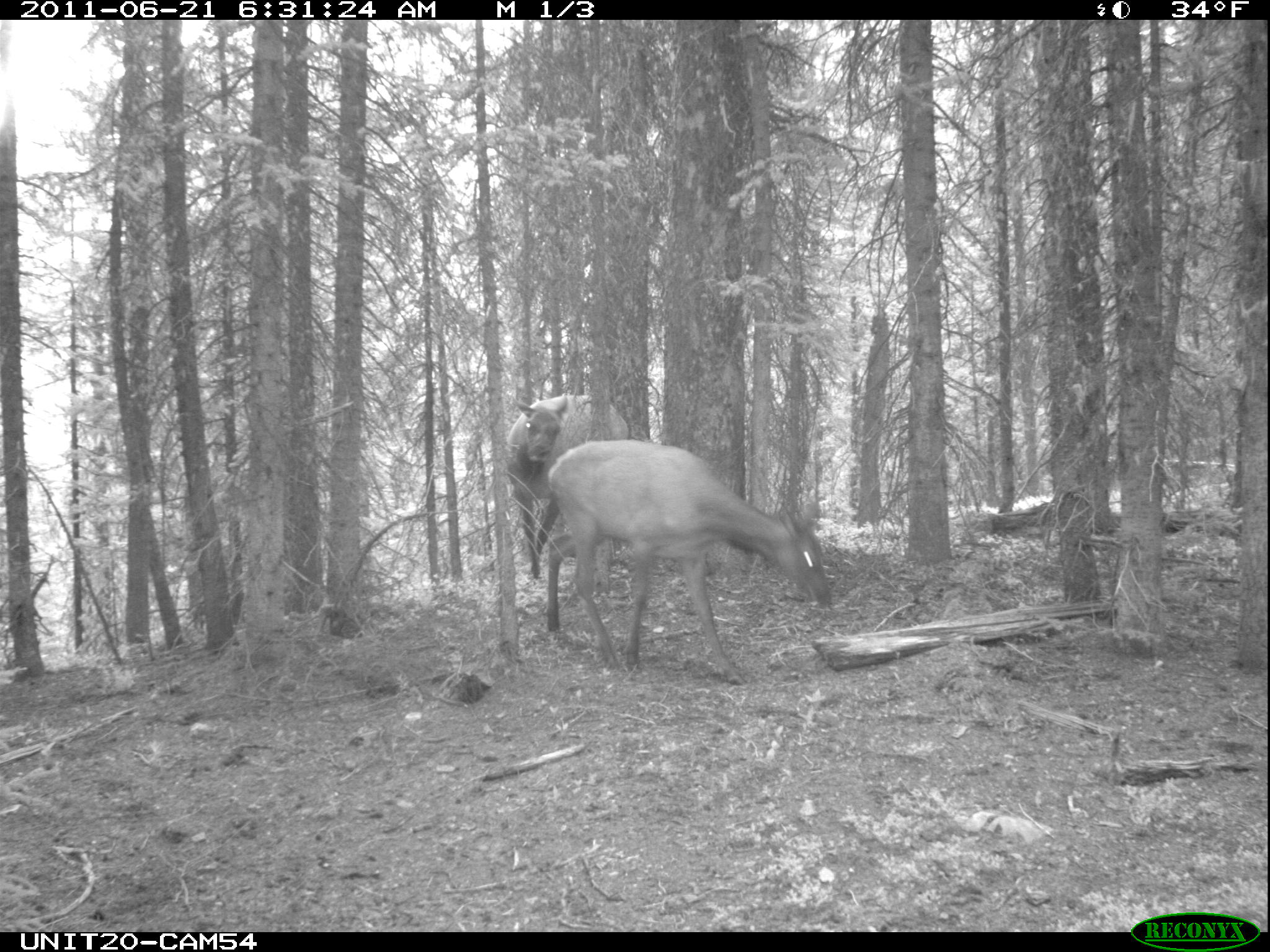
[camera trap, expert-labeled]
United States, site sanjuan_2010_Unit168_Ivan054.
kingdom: Animalia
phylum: Chordata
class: Mammalia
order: Artiodactyla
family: Cervidae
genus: Cervus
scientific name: Cervus elaphus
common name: red deer